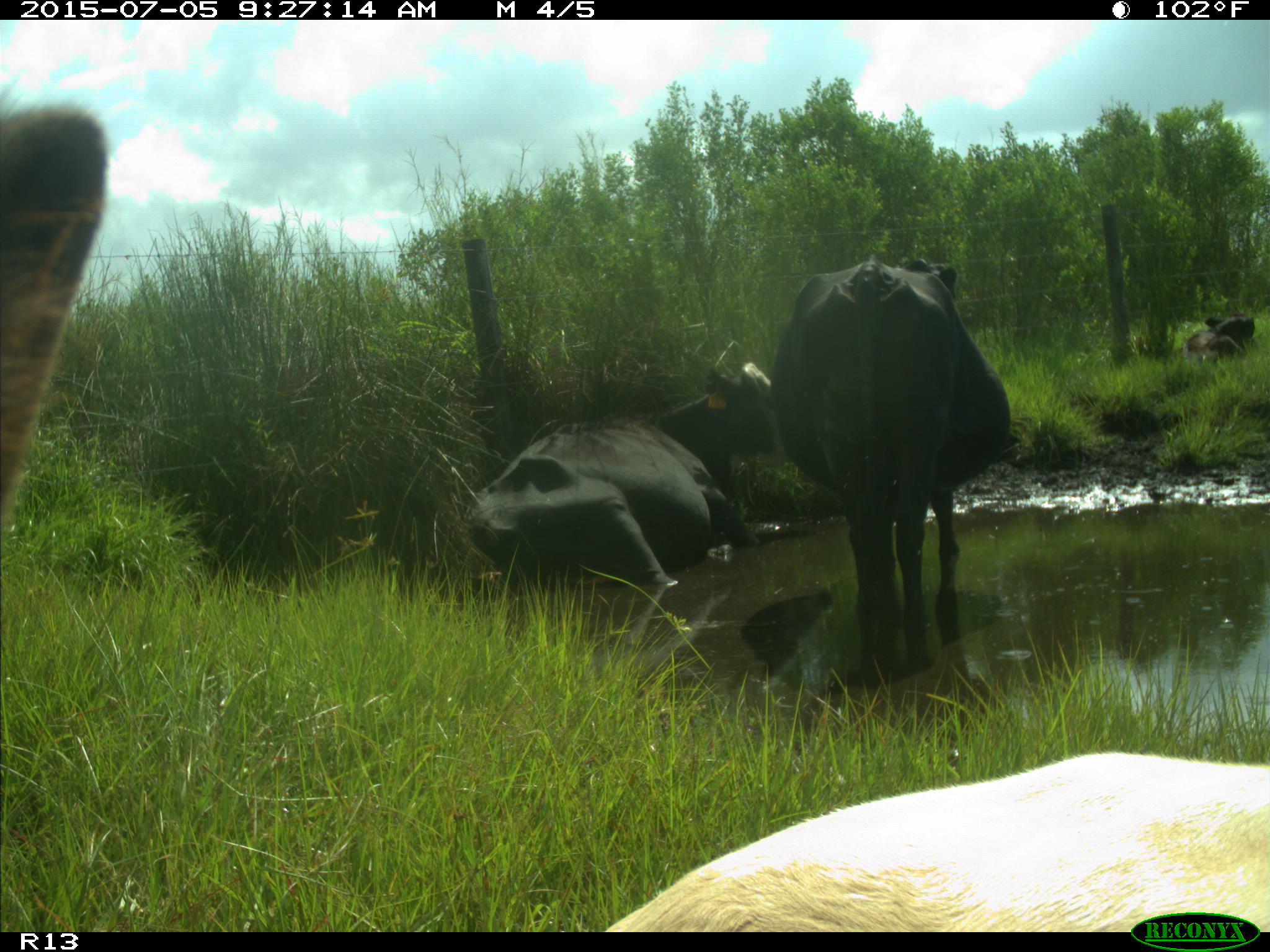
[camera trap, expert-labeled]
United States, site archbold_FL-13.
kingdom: Animalia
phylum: Chordata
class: Mammalia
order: Artiodactyla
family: Bovidae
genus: Bos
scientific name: Bos taurus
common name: domestic cow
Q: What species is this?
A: Bos taurus (domestic cow).